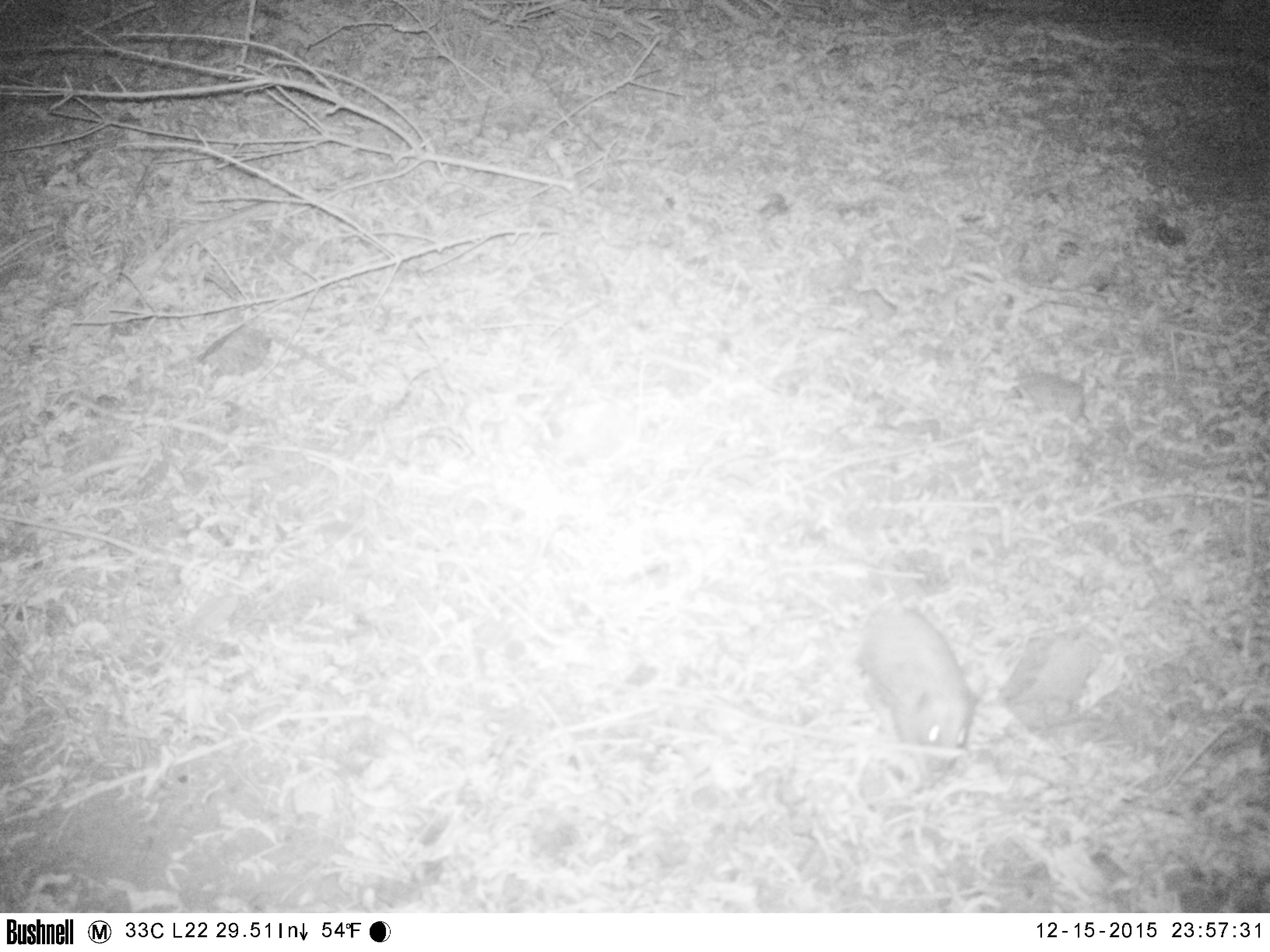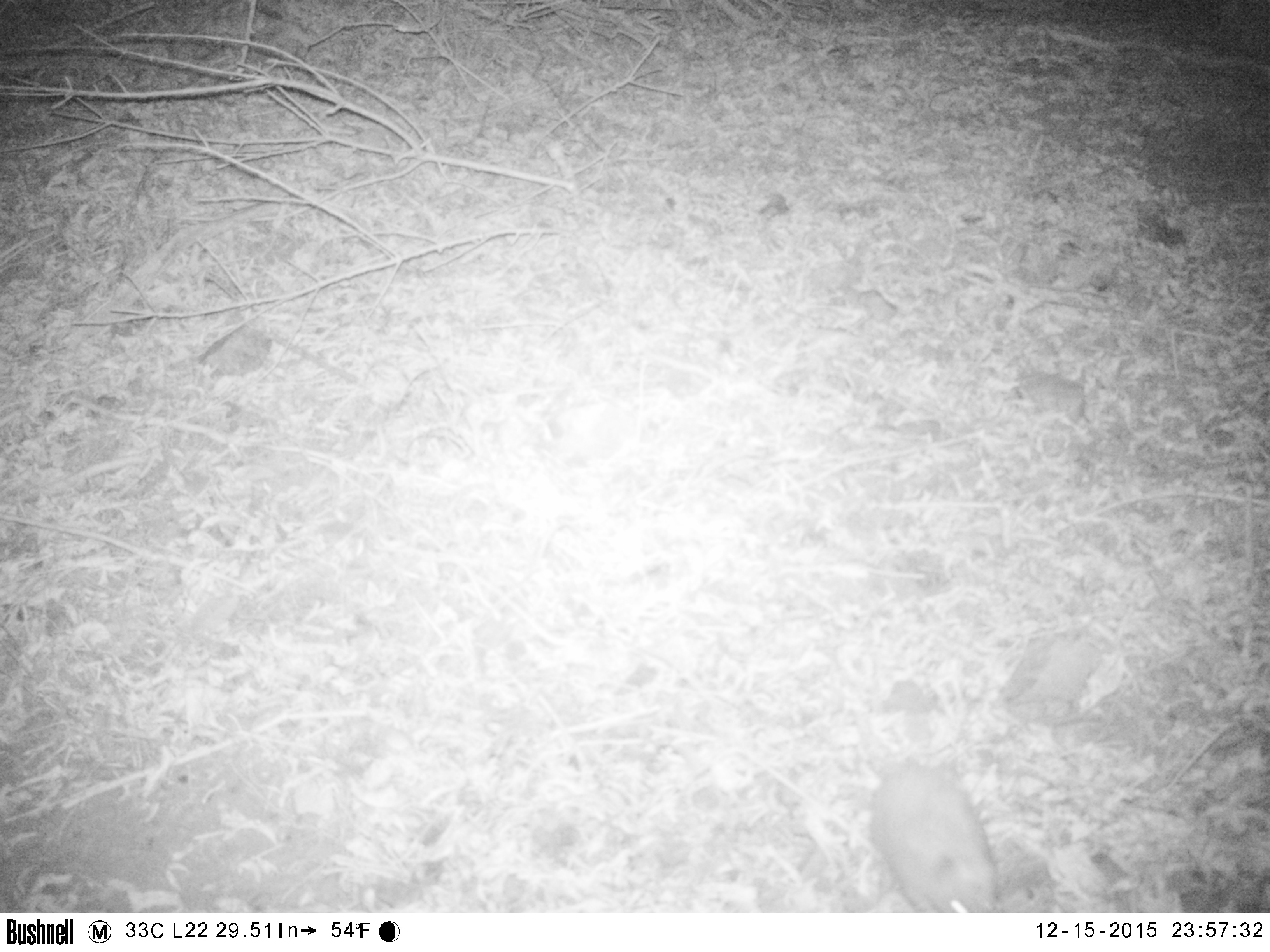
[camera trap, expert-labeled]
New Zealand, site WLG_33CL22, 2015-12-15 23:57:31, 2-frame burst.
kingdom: Animalia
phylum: Chordata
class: Mammalia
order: Eulipotyphla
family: Erinaceidae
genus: Erinaceus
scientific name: Erinaceus europaeus europaeus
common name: european hedgehog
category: hedgehog